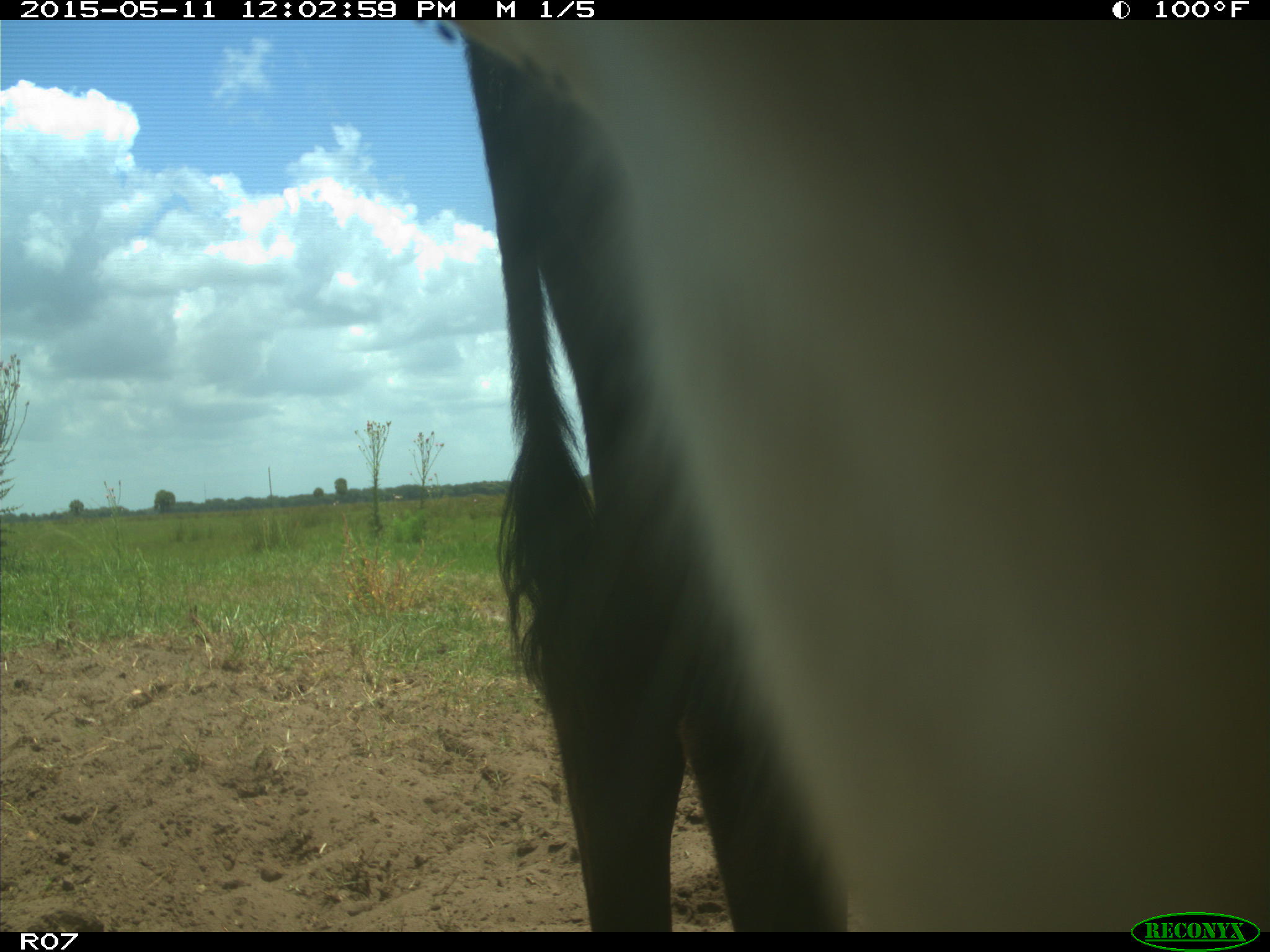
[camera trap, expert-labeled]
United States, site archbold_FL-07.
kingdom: Animalia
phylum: Chordata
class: Mammalia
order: Artiodactyla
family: Bovidae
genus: Bos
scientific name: Bos taurus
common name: domestic cow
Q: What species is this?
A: Bos taurus (domestic cow).